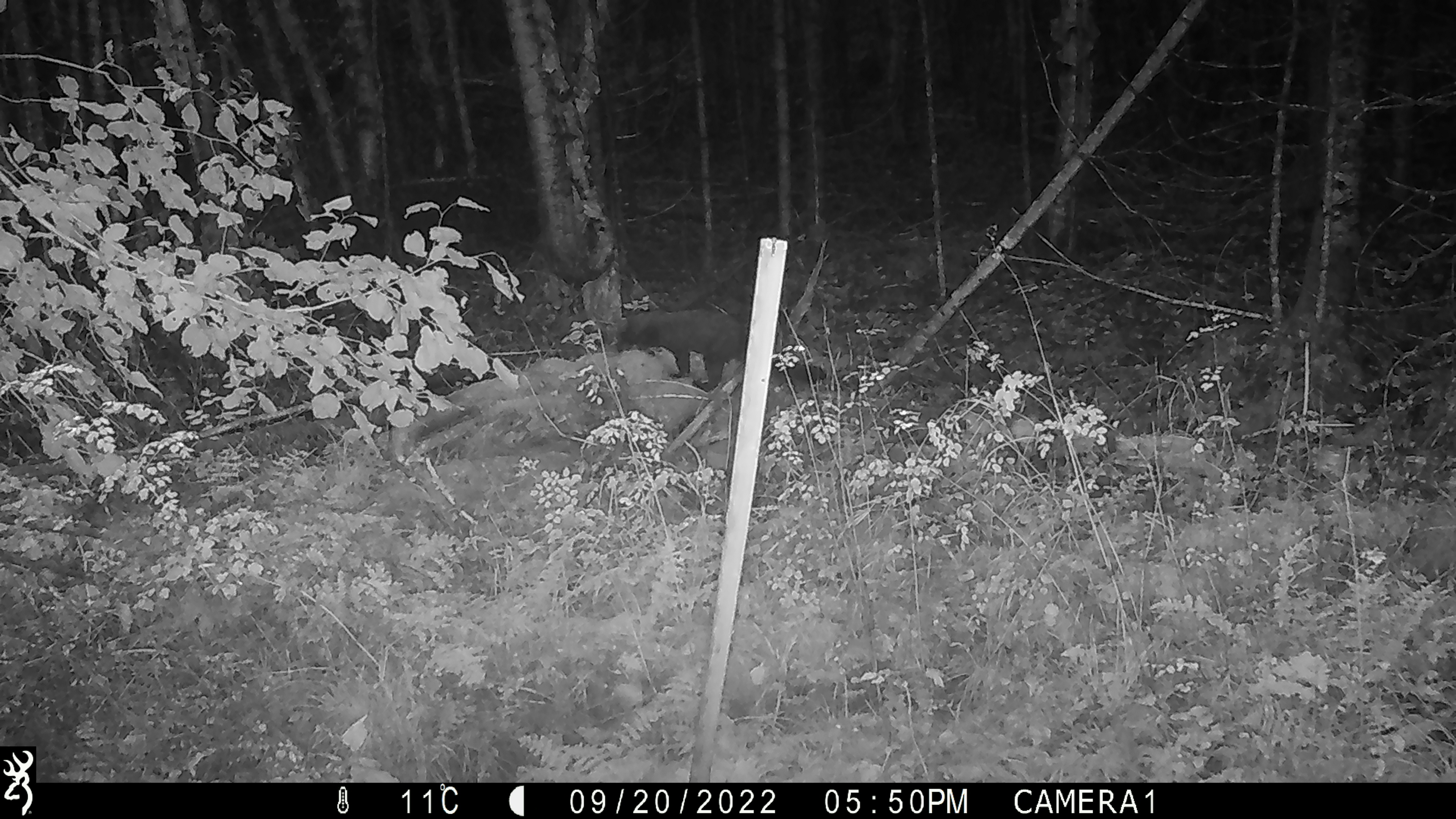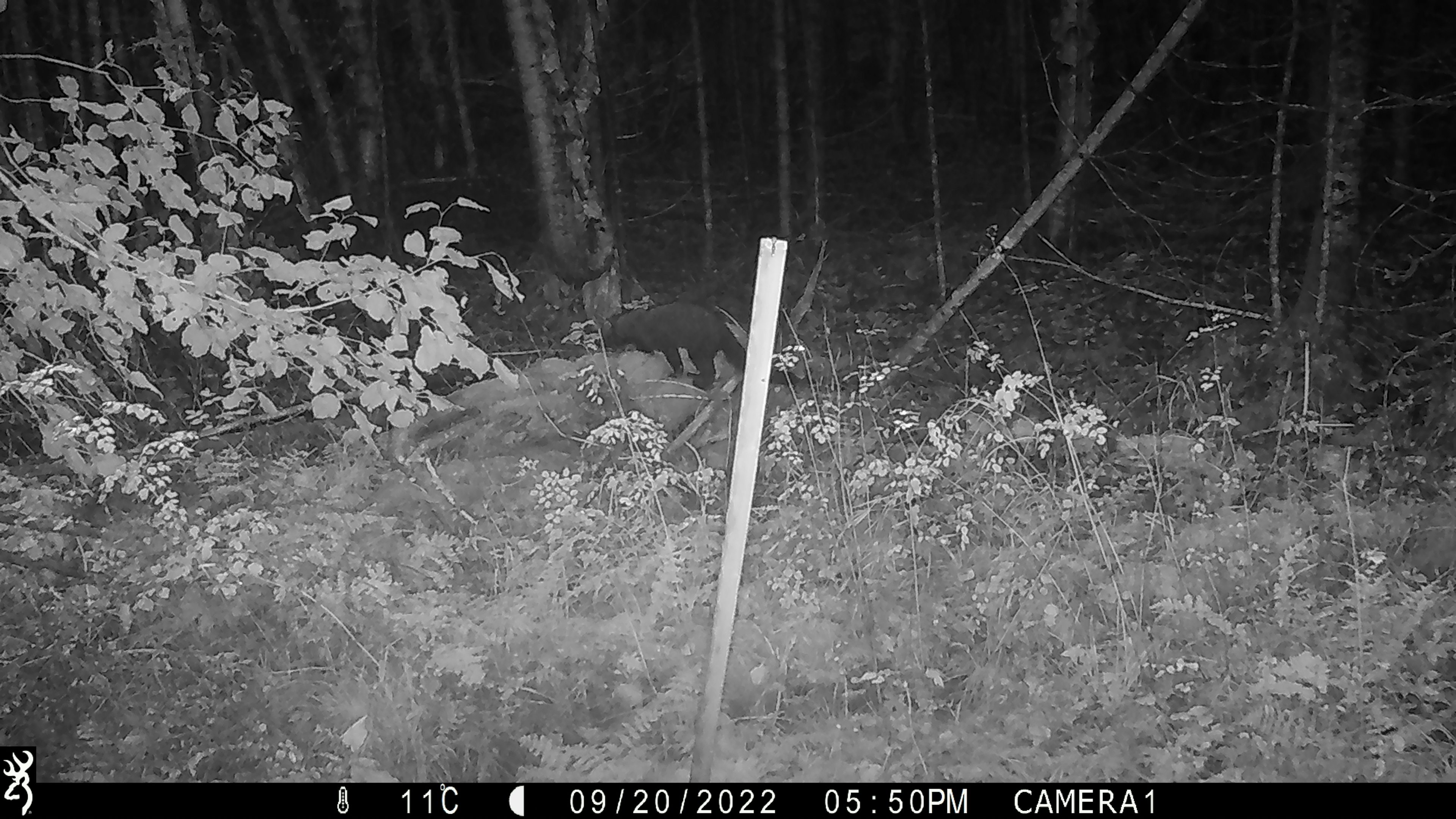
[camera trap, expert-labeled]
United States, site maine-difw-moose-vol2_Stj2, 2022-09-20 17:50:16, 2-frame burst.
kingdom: Animalia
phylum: Chordata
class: Mammalia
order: Carnivora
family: Mustelidae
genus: Pekania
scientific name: Pekania pennanti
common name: fisher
Fisher (Pekania pennanti).